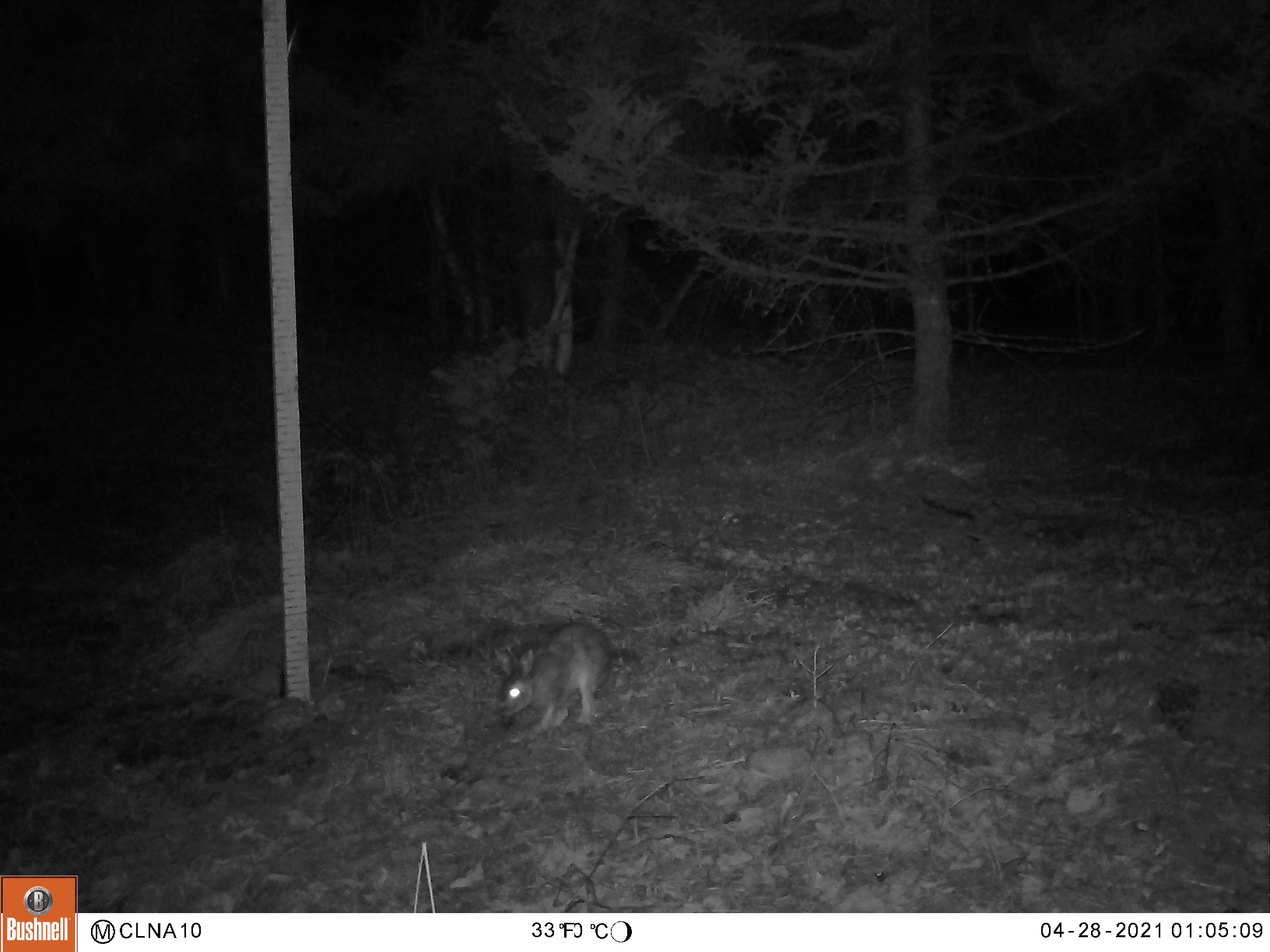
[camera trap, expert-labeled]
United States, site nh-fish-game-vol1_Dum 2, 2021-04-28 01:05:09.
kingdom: Animalia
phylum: Chordata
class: Mammalia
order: Lagomorpha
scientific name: Lagomorpha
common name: rabbit or hare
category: rabbit or hare sp.